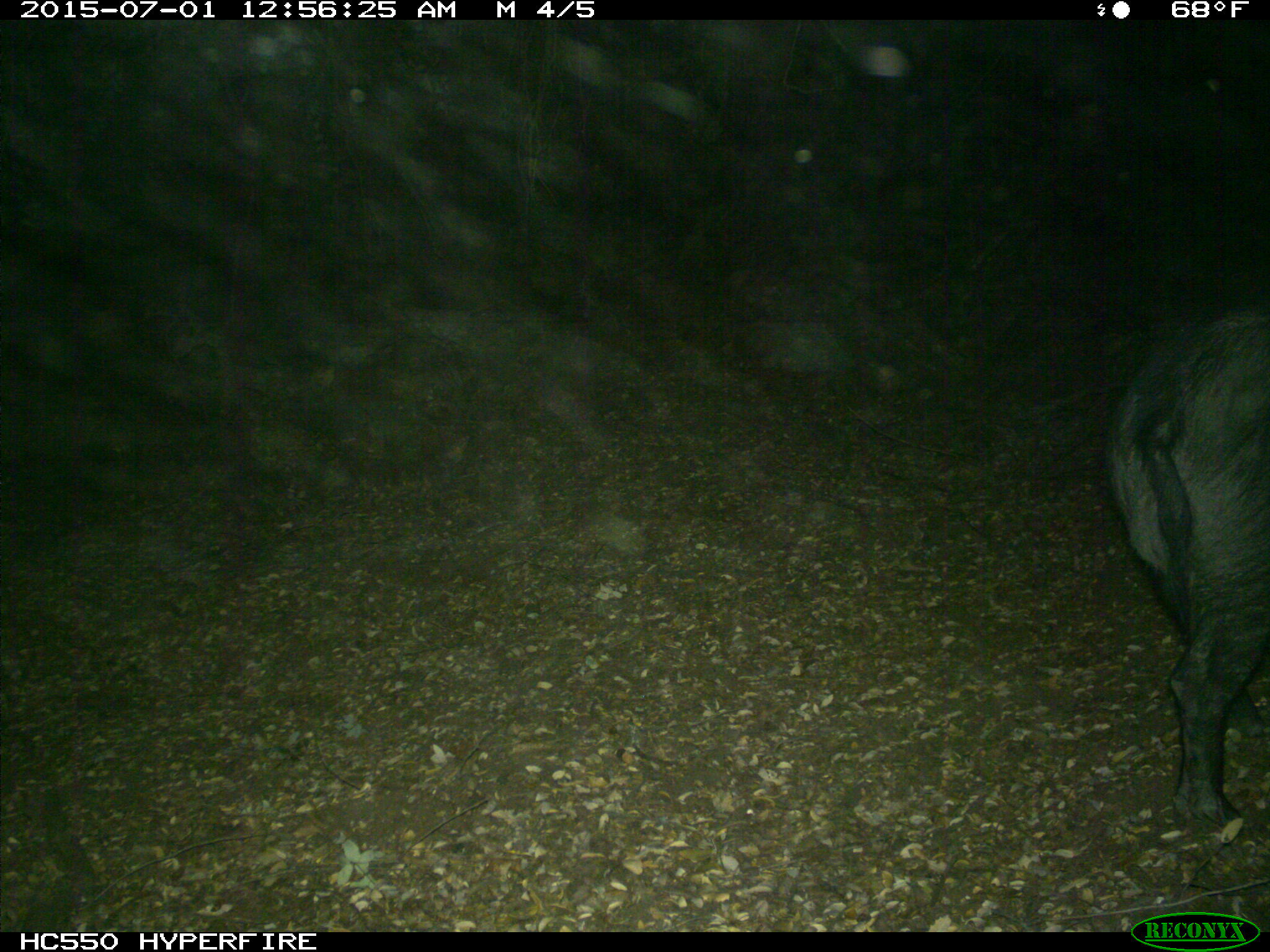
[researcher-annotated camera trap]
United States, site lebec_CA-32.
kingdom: Animalia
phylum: Chordata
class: Mammalia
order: Artiodactyla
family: Suidae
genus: Sus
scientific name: Sus scrofa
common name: wild boar